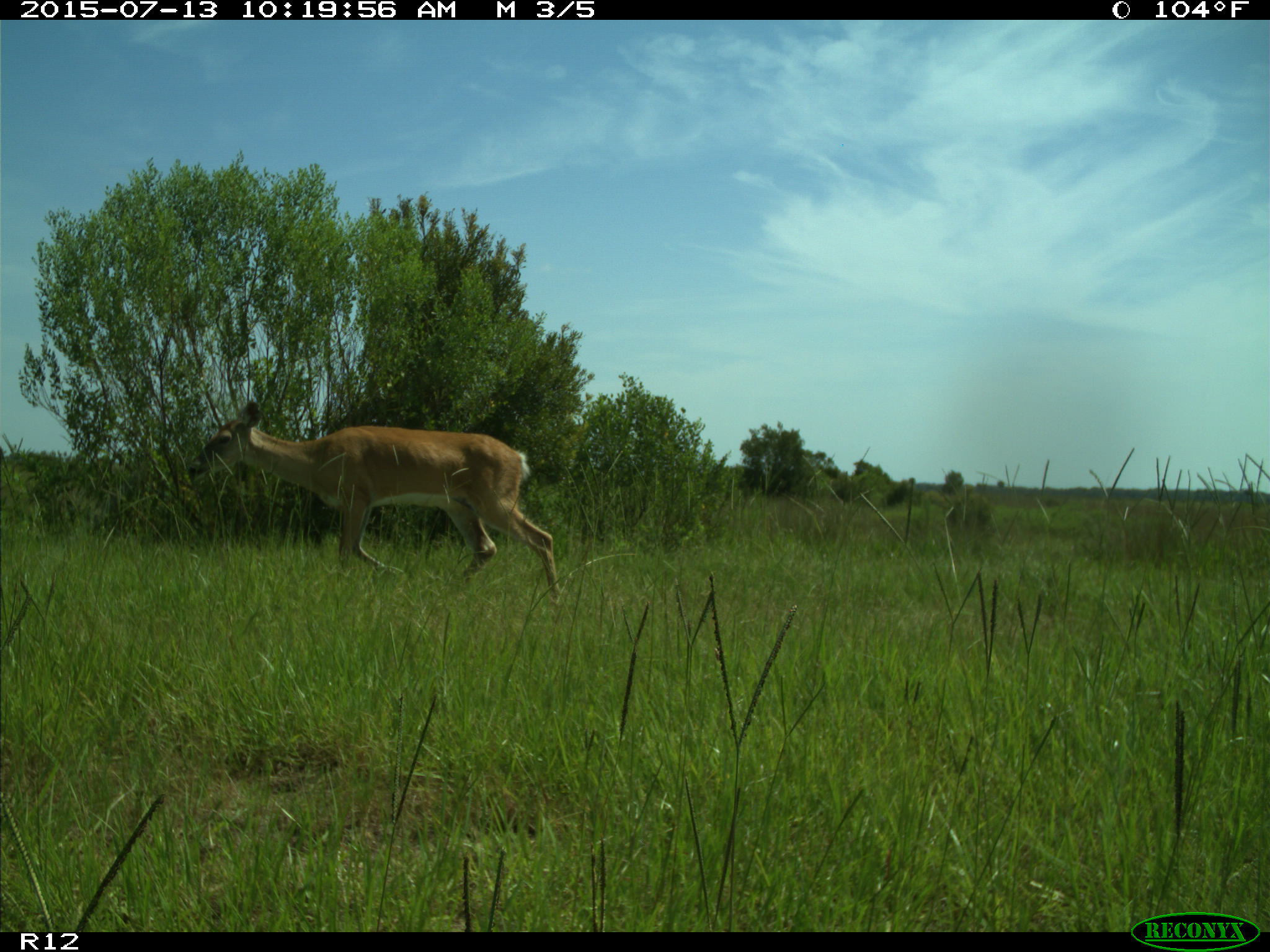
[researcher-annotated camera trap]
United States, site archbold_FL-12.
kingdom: Animalia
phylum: Chordata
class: Mammalia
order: Artiodactyla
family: Cervidae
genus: Odocoileus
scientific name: Odocoileus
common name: deer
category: unidentified deer